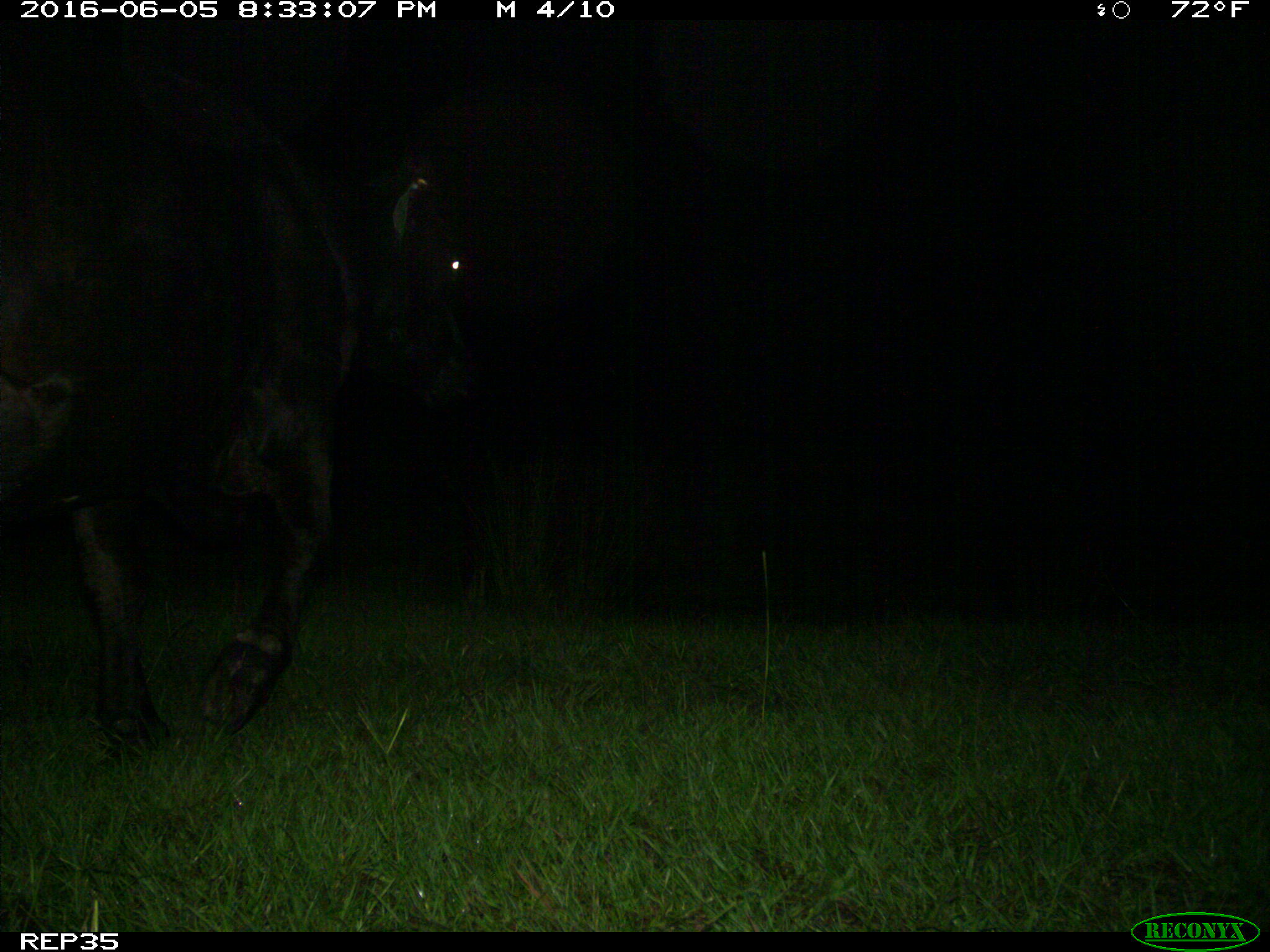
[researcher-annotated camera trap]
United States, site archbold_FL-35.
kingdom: Animalia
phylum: Chordata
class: Mammalia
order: Artiodactyla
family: Bovidae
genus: Bos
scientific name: Bos taurus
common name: domestic cow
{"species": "Bos taurus (domestic cow)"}